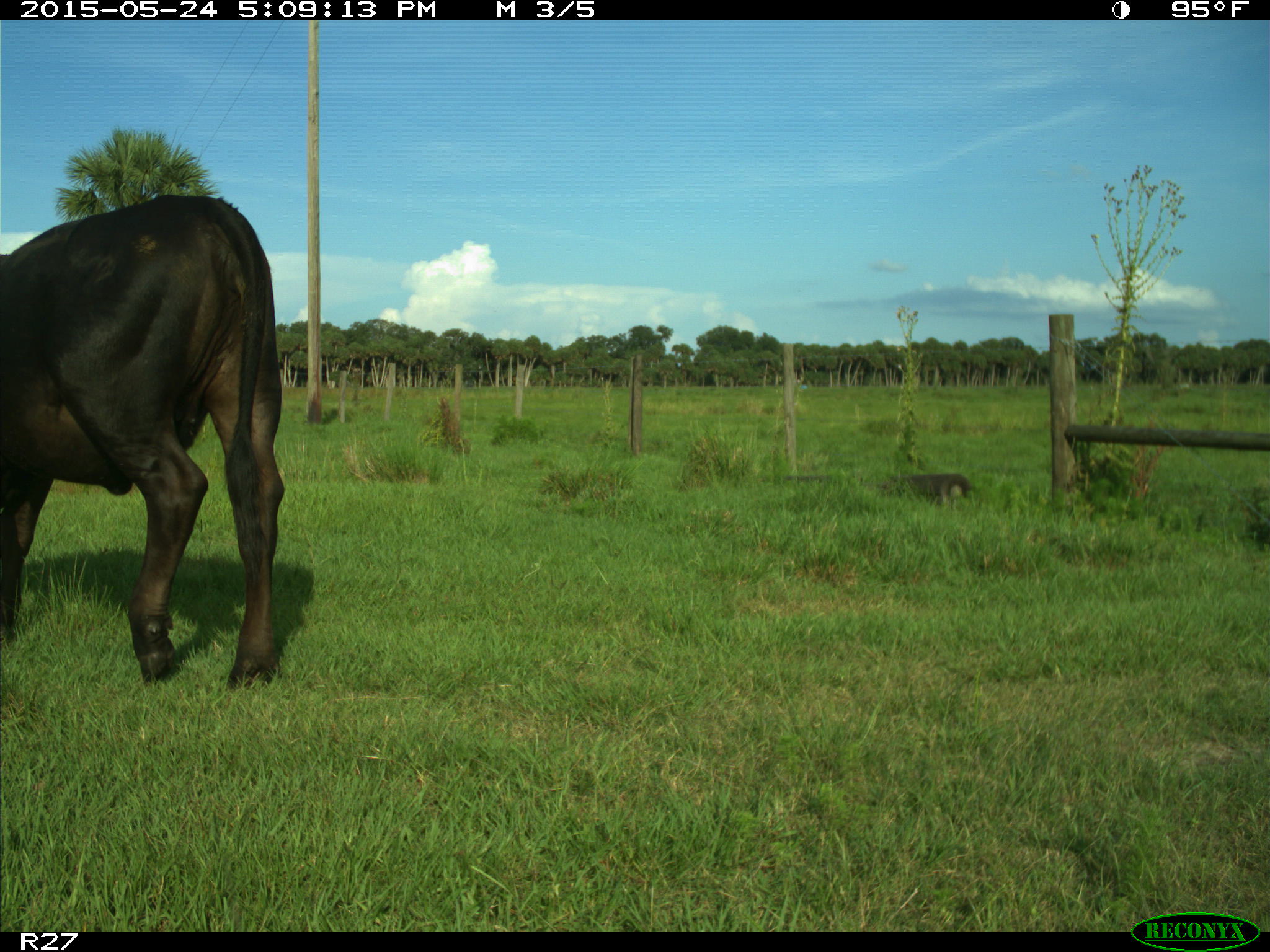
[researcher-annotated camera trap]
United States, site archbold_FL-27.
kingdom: Animalia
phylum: Chordata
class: Mammalia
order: Artiodactyla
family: Bovidae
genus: Bos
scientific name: Bos taurus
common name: domestic cow